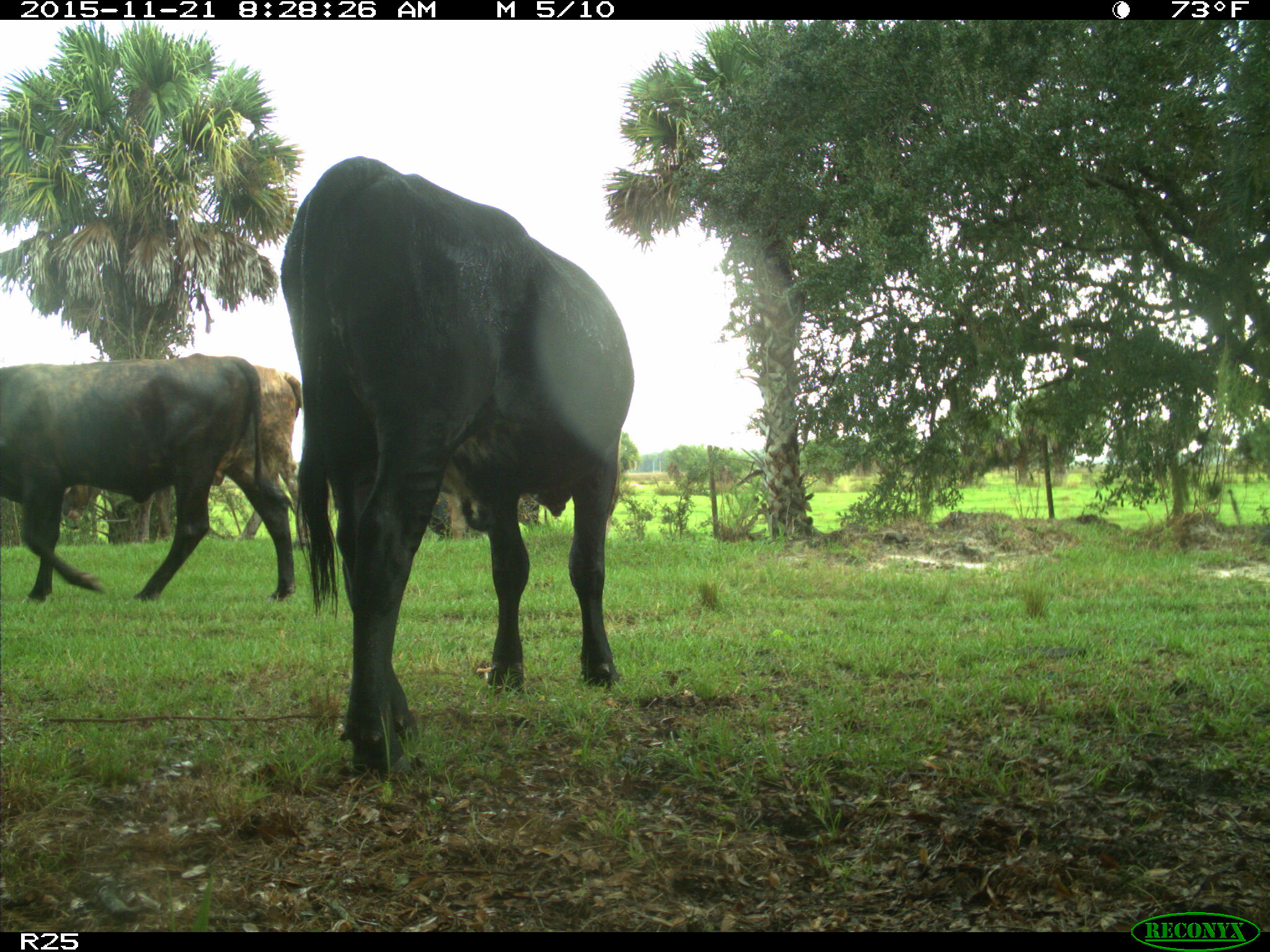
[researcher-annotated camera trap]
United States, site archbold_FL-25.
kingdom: Animalia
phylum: Chordata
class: Mammalia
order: Artiodactyla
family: Bovidae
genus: Bos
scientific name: Bos taurus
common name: domestic cow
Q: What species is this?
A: Bos taurus (domestic cow).